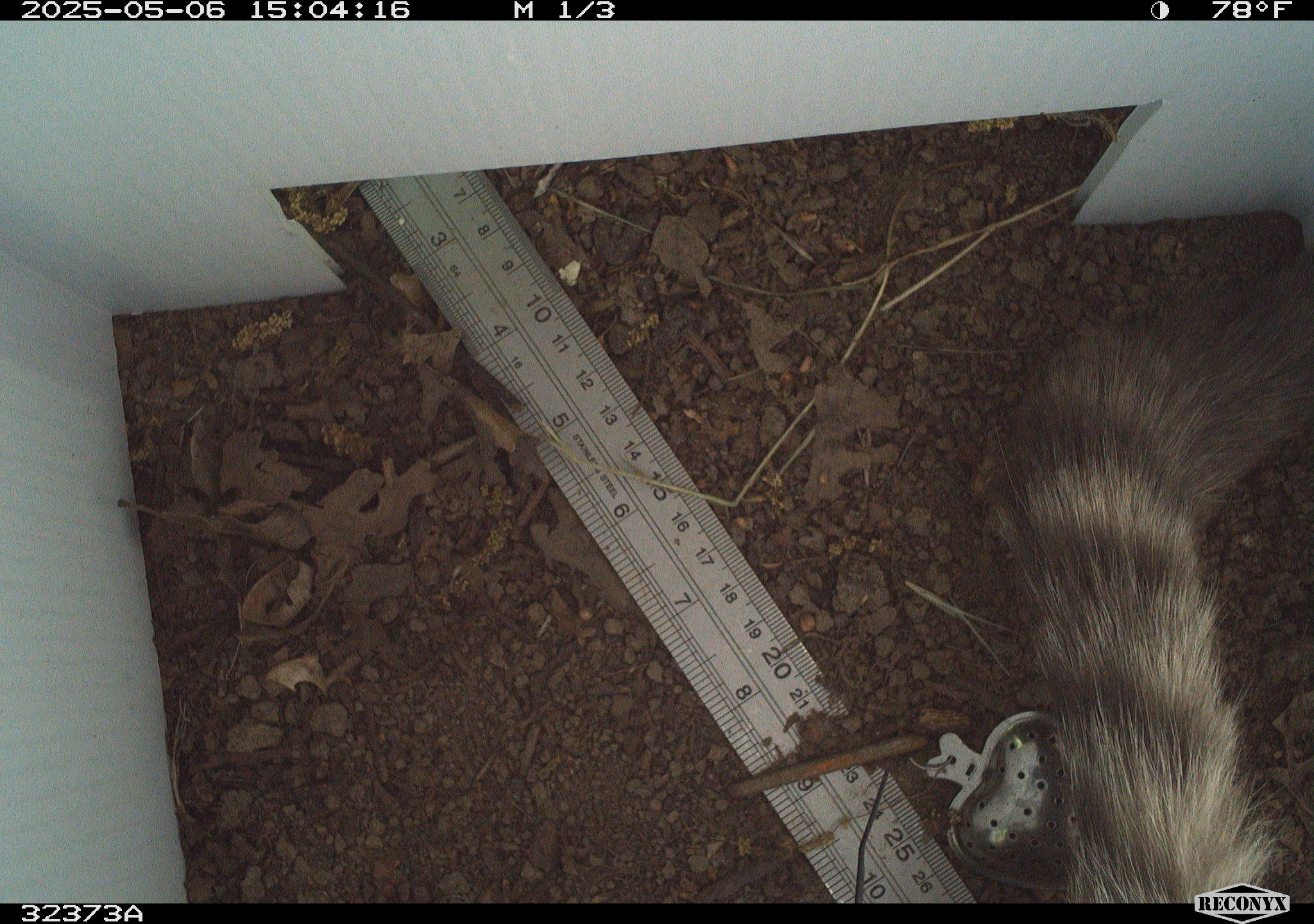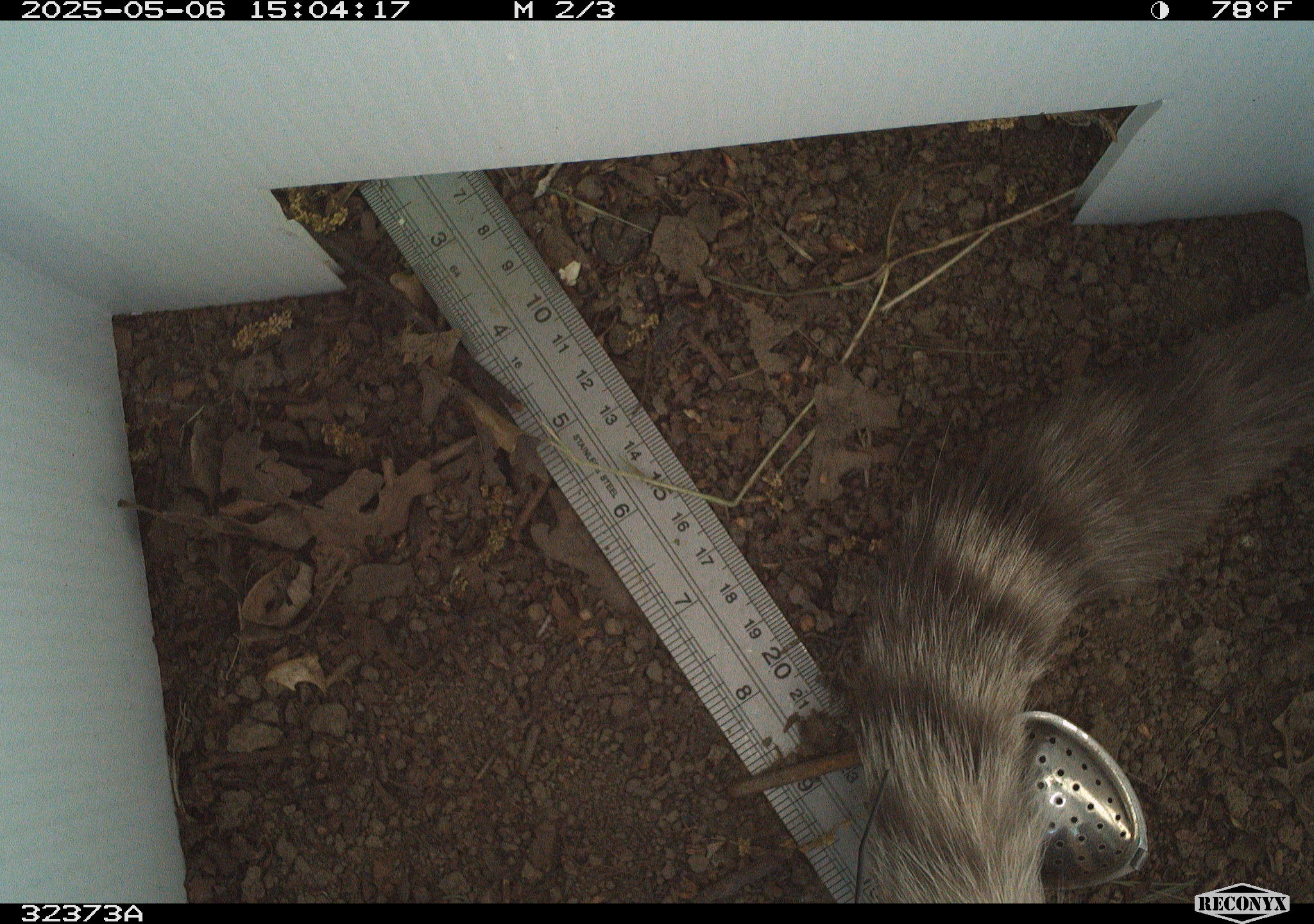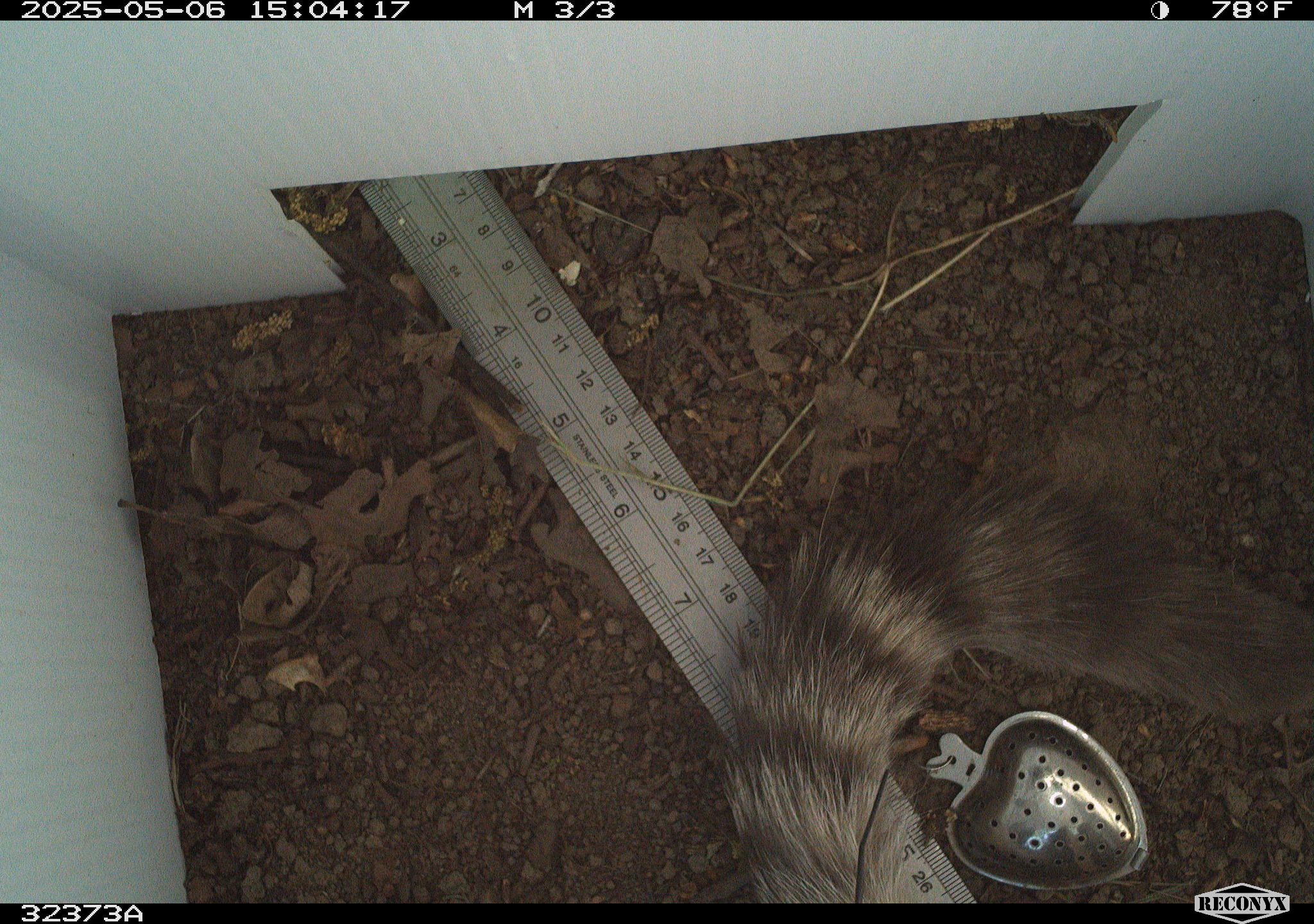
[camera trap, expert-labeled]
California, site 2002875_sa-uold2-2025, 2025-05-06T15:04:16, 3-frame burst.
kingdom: Animalia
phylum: Chordata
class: Mammalia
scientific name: Mammalia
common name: mammal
Mammal (Mammalia).